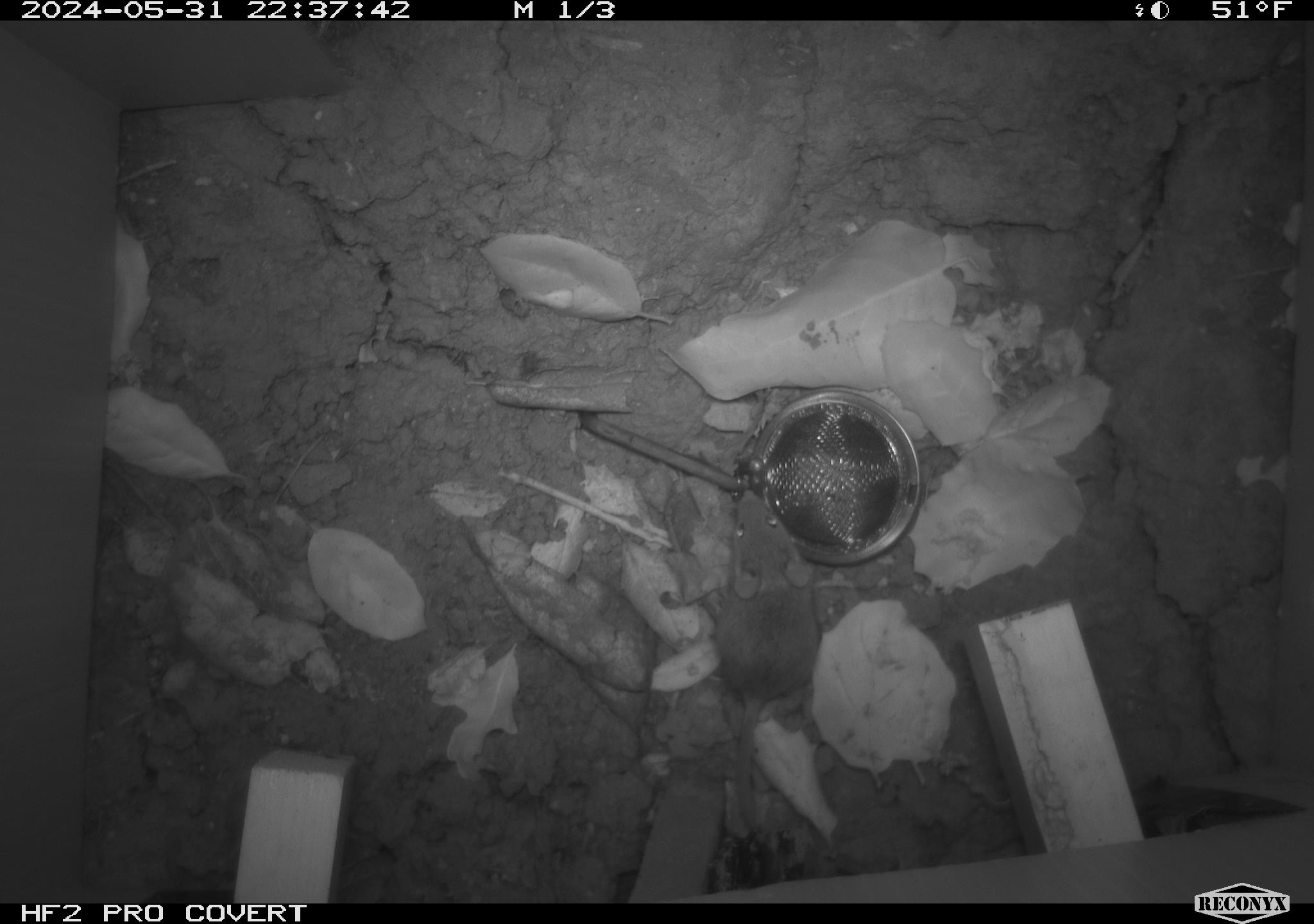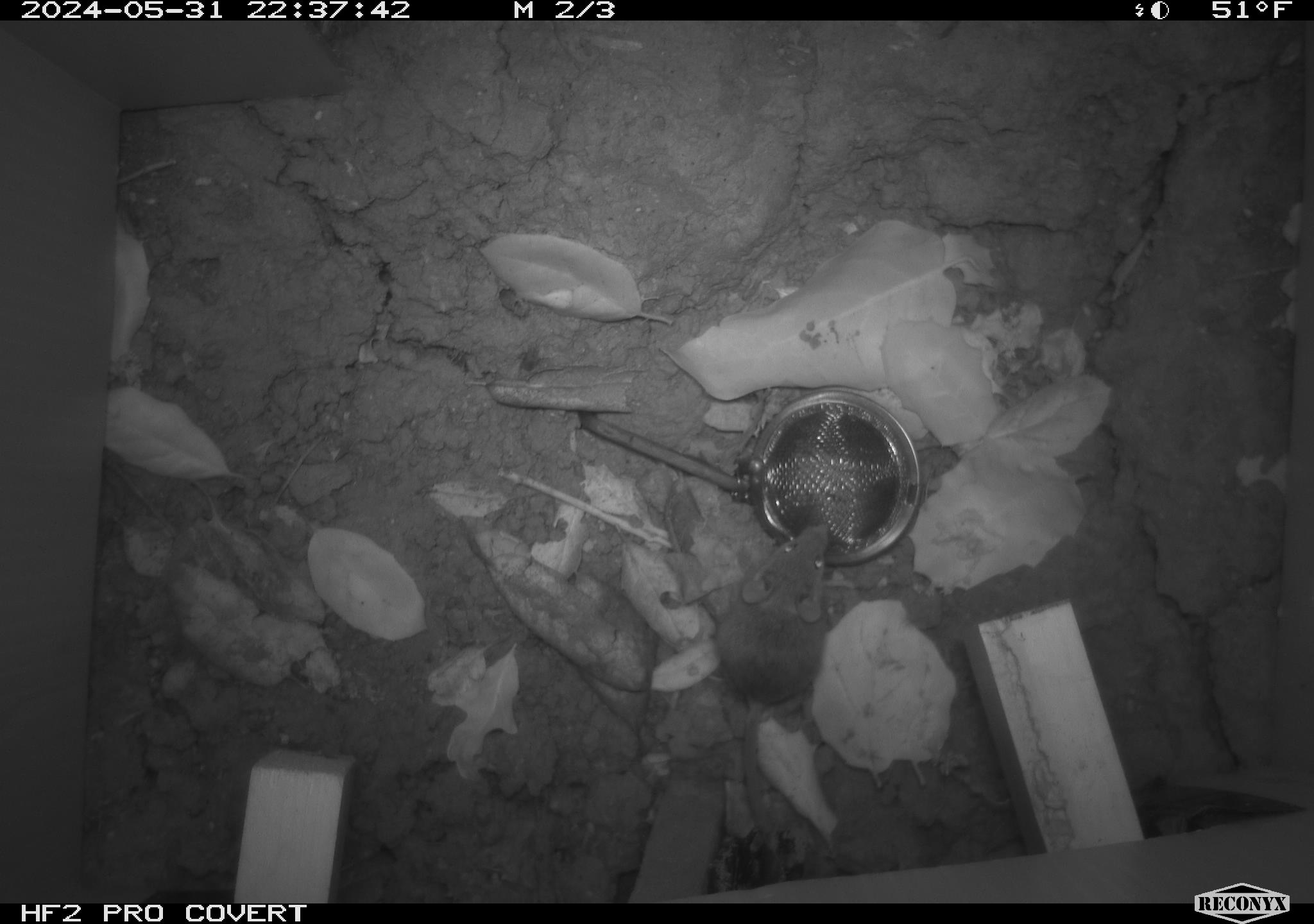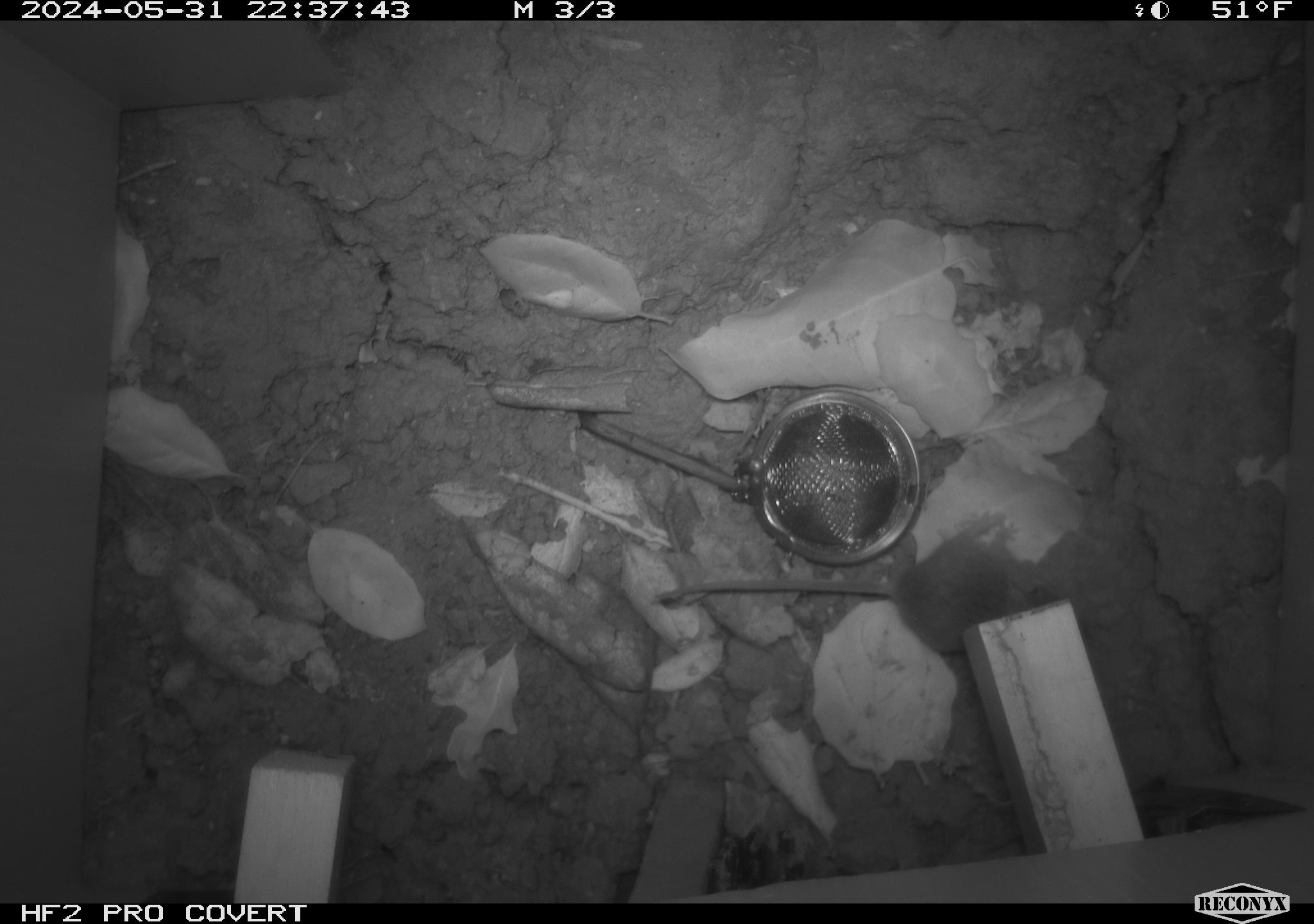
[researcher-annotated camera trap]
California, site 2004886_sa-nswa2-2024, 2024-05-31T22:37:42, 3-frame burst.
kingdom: Animalia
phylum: Chordata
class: Mammalia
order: Rodentia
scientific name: Rodentia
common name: rodent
Rodent (Rodentia).